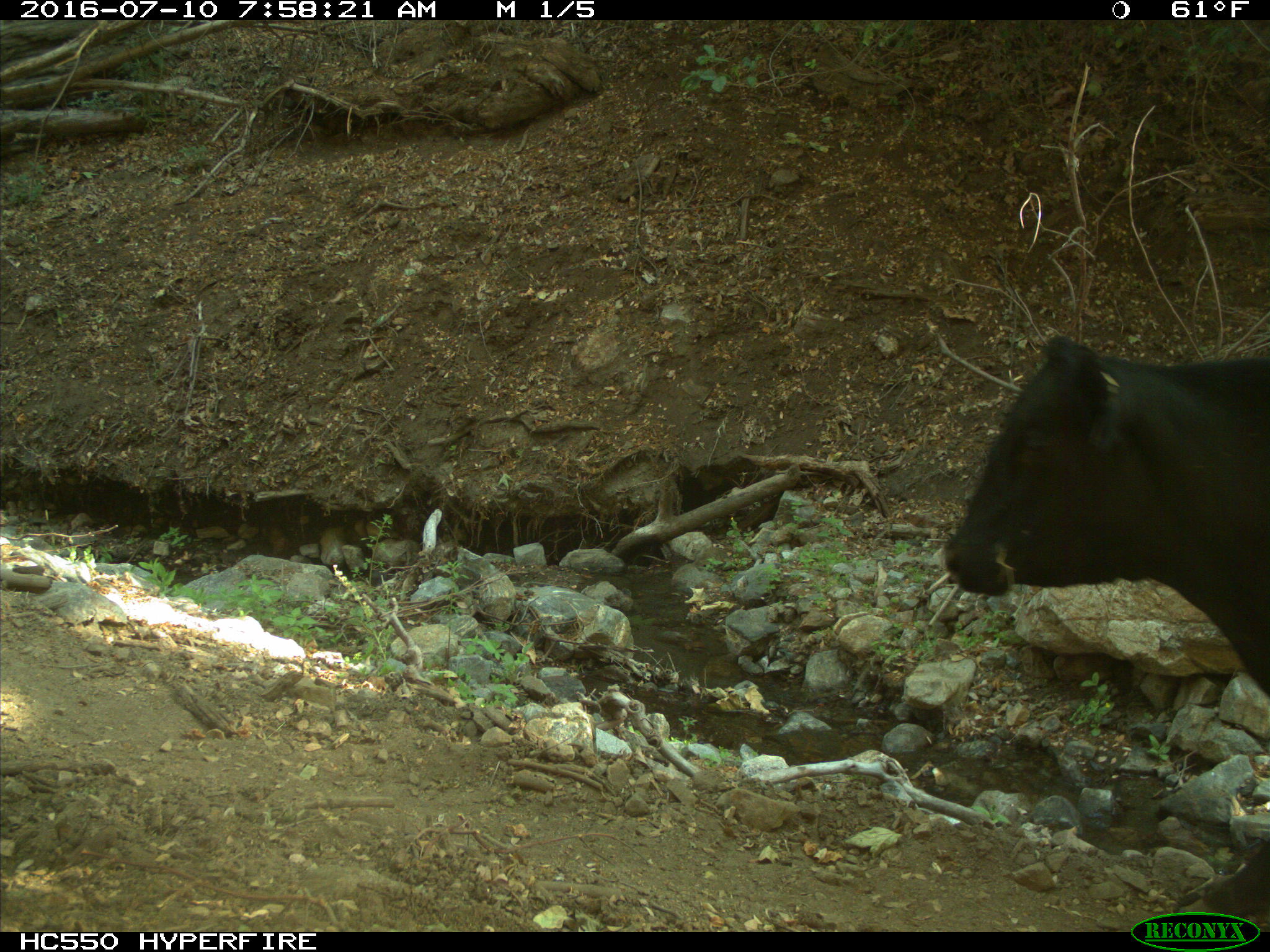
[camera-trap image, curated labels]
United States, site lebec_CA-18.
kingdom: Animalia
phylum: Chordata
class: Mammalia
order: Artiodactyla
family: Bovidae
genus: Bos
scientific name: Bos taurus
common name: domestic cow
Bos taurus (domestic cow).